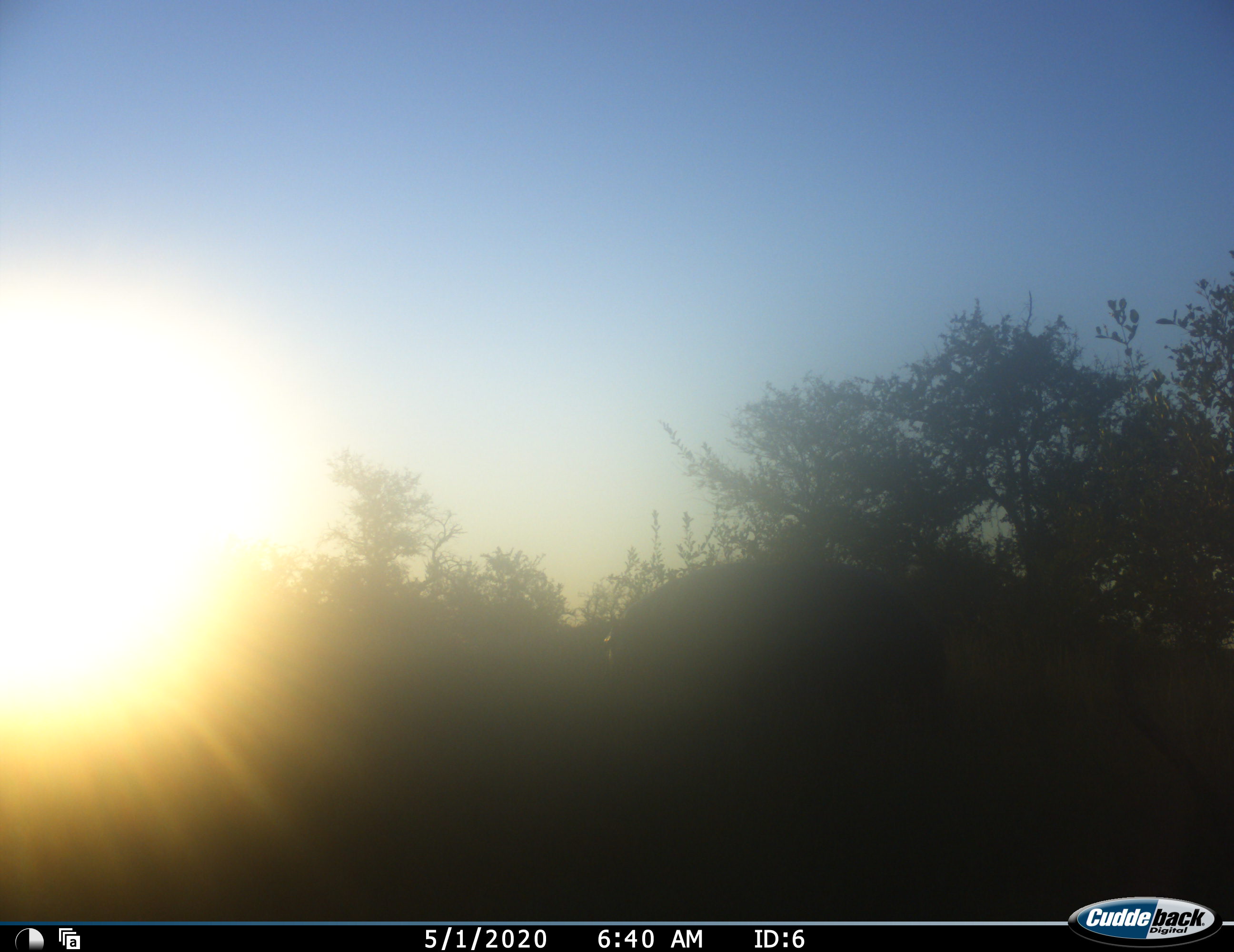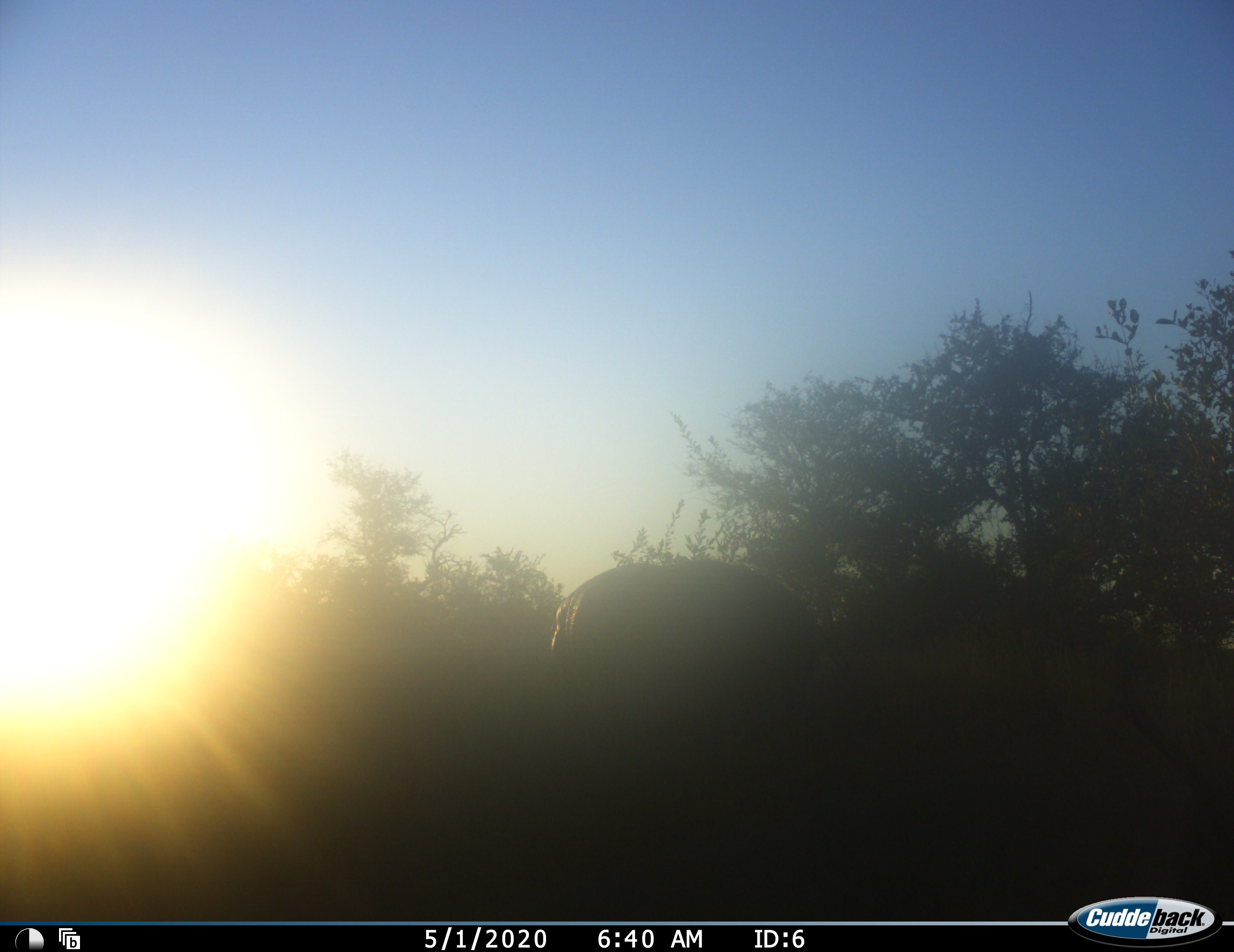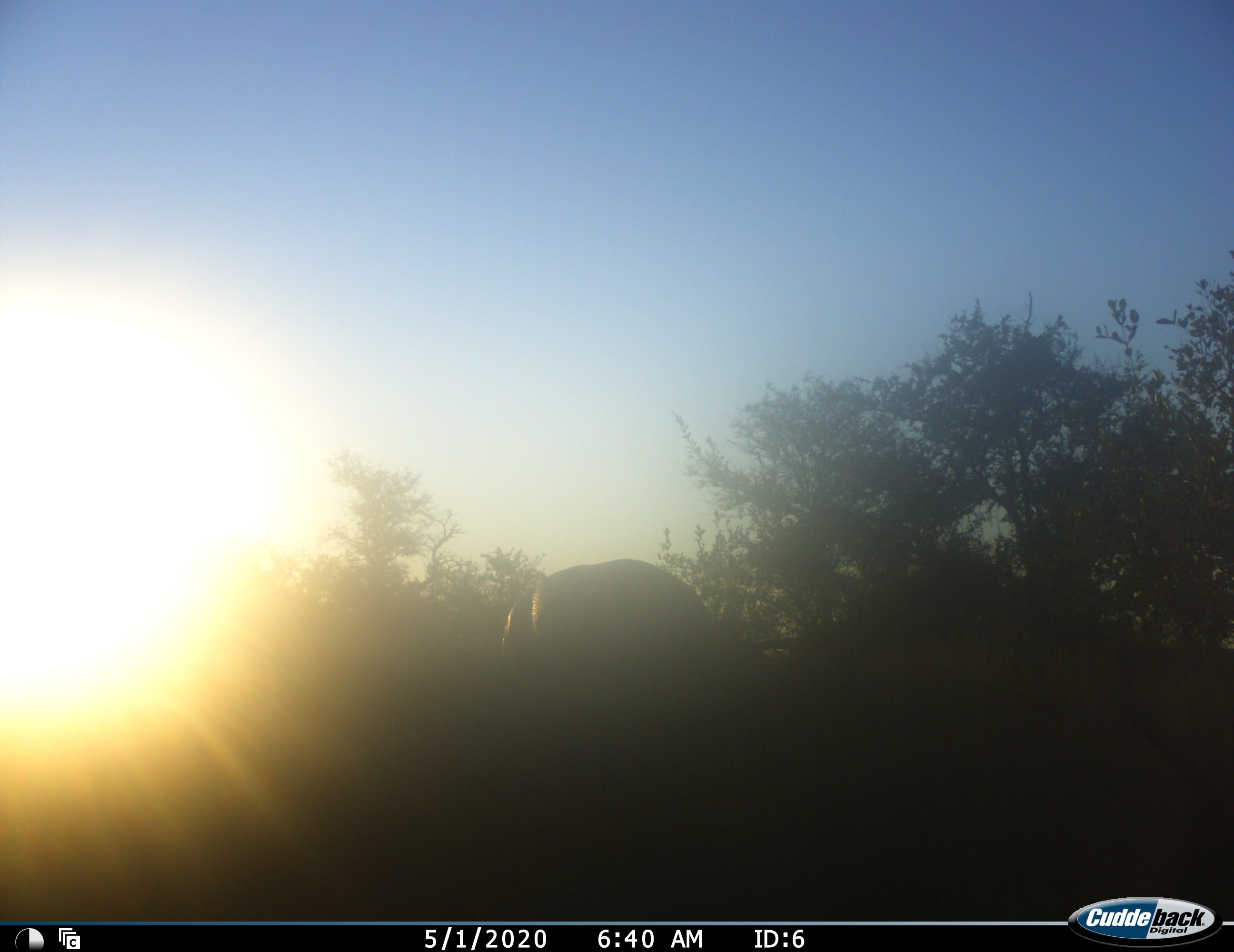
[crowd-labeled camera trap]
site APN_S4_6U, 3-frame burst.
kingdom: Animalia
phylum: Chordata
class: Mammalia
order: Proboscidea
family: Elephantidae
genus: Loxodonta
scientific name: Loxodonta africana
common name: african bush elephant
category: elephant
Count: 1.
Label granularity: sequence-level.